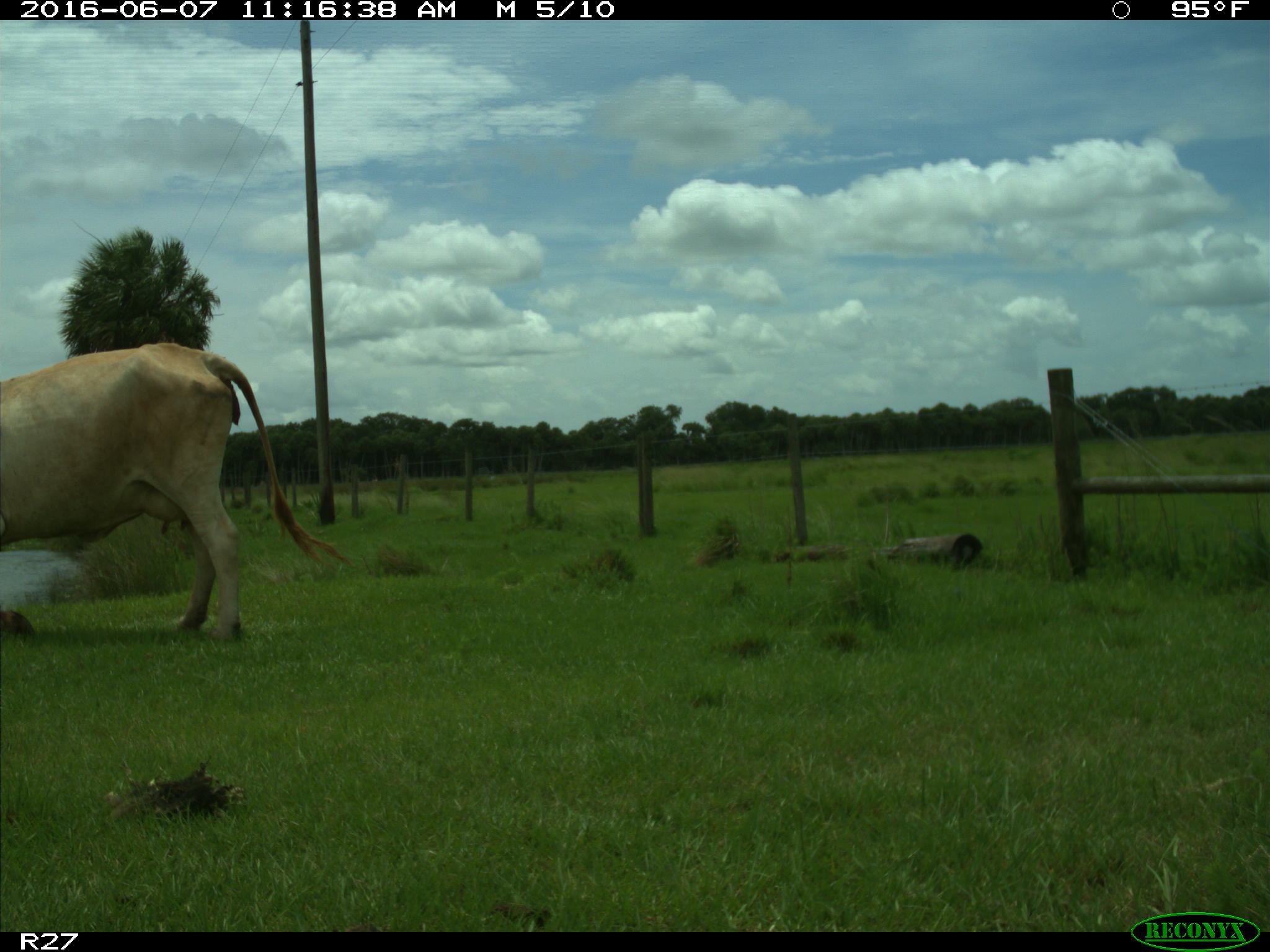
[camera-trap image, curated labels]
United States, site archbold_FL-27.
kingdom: Animalia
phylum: Chordata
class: Mammalia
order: Artiodactyla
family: Bovidae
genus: Bos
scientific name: Bos taurus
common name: domestic cow